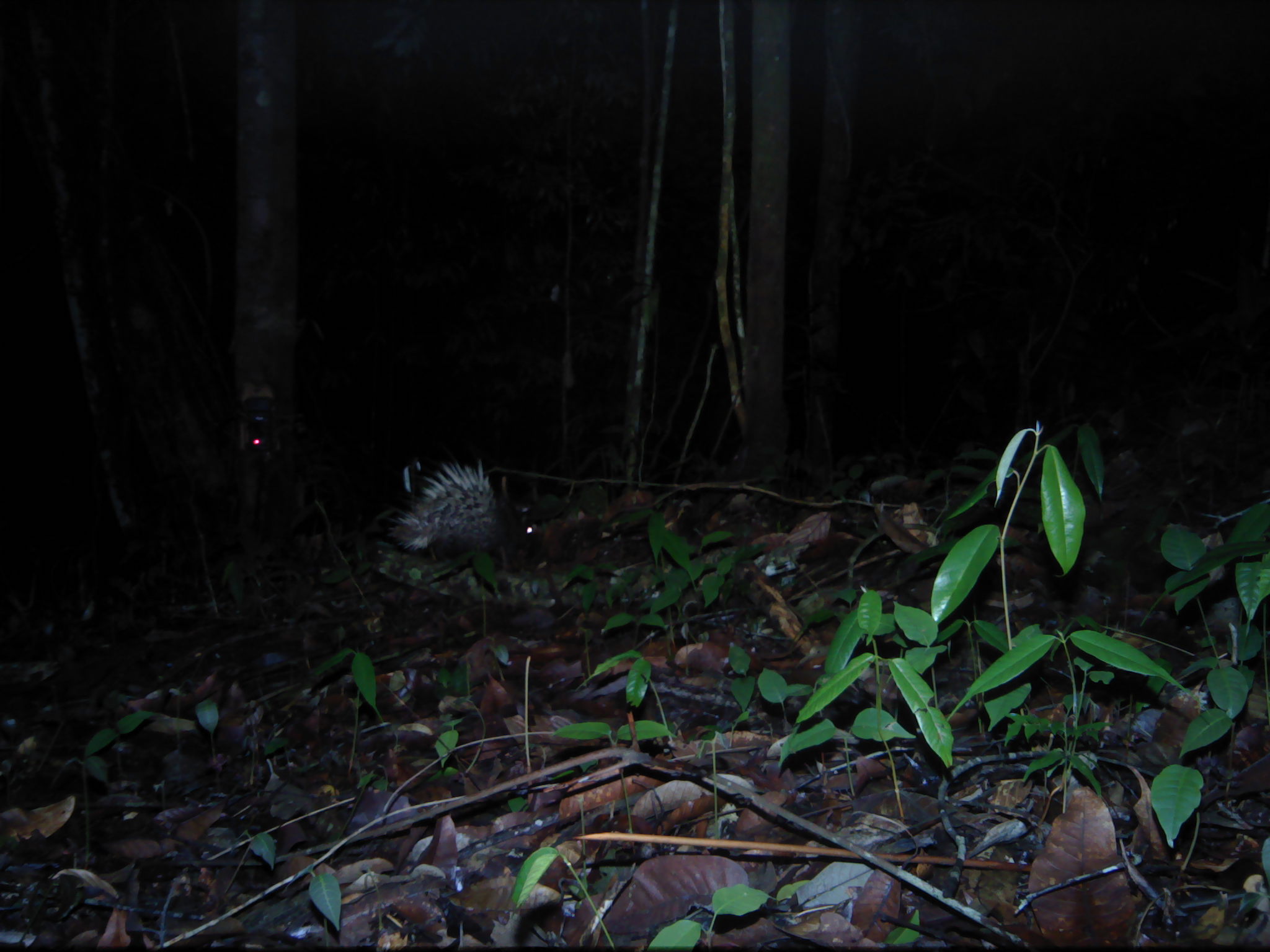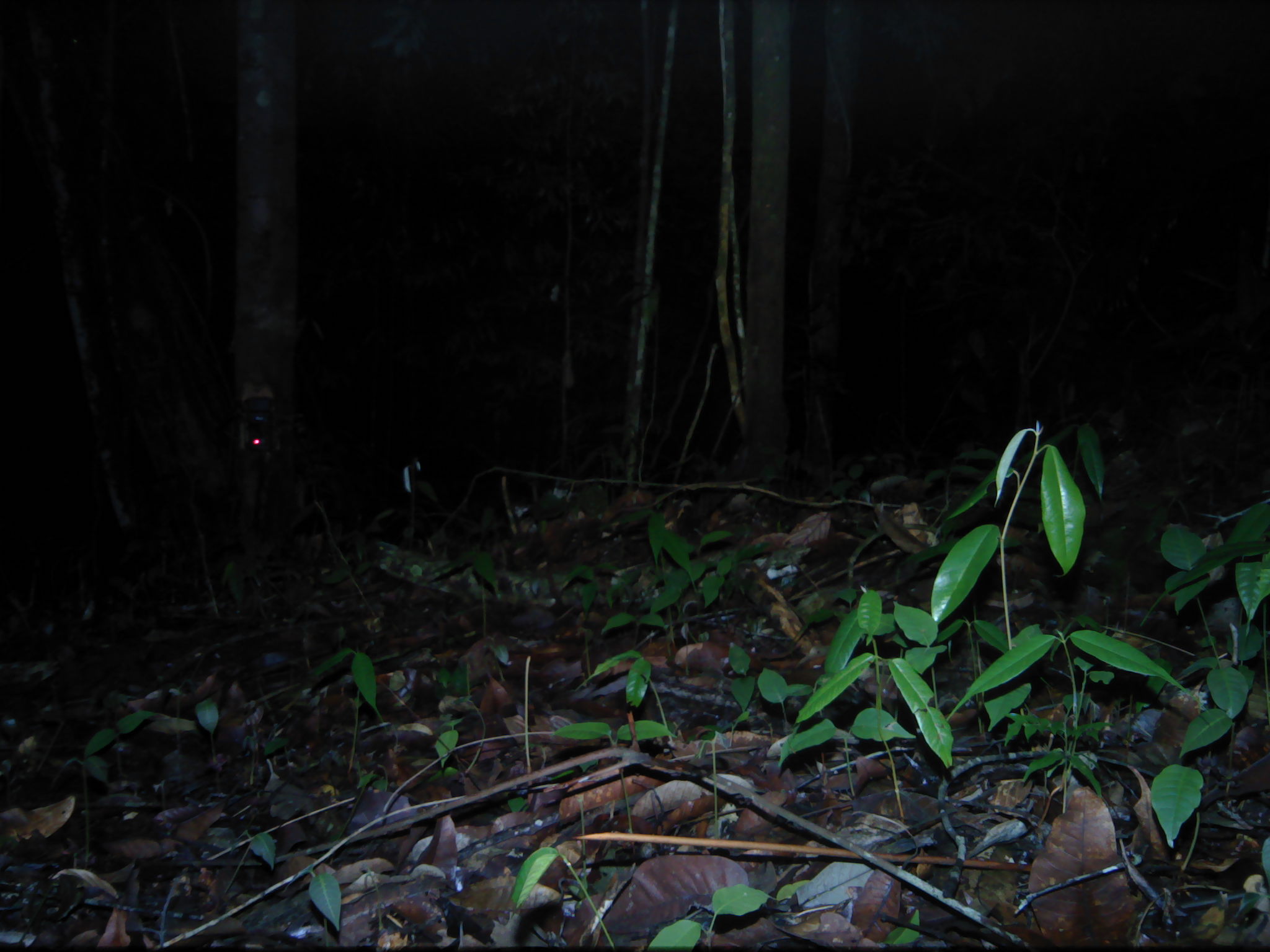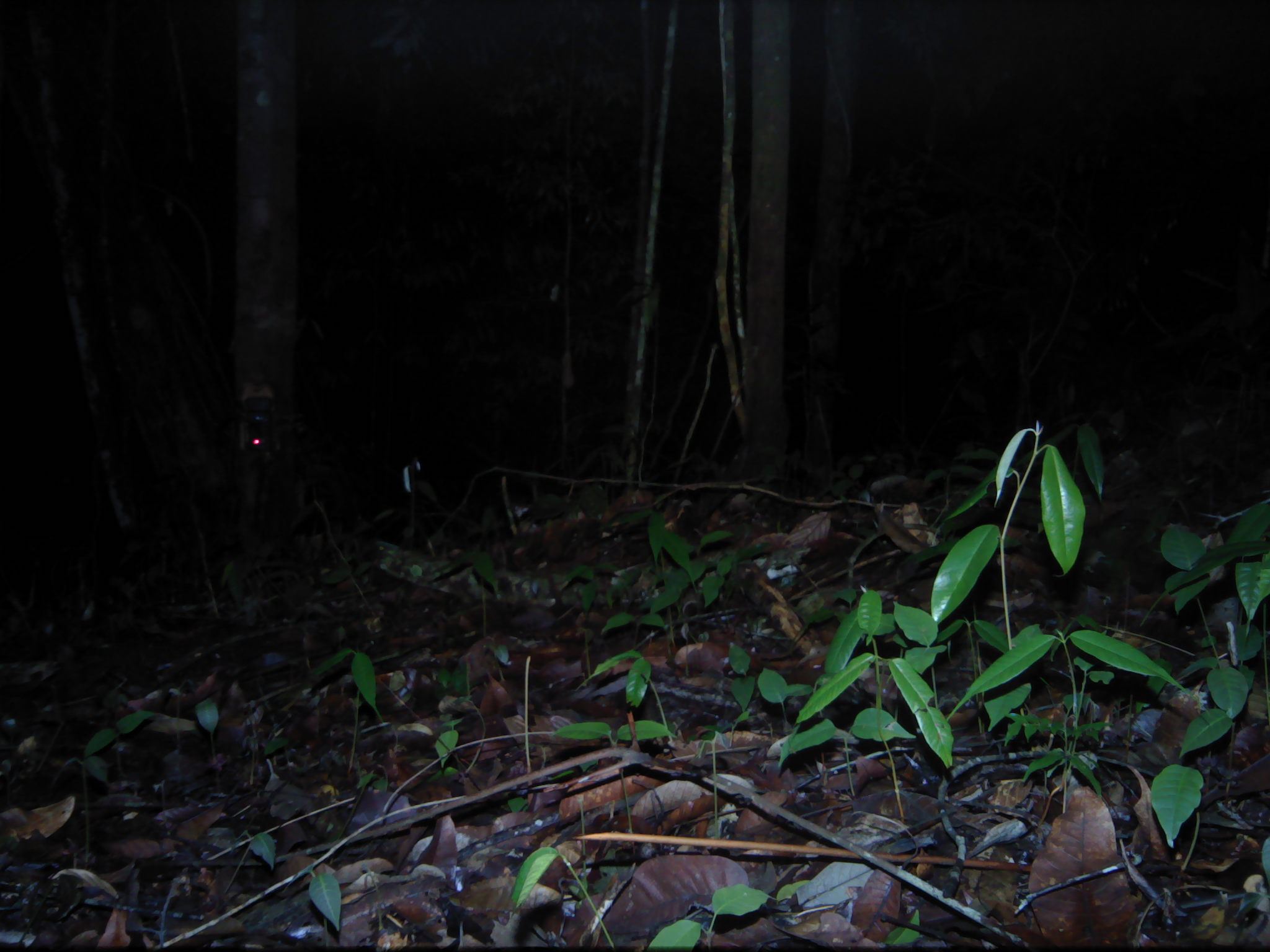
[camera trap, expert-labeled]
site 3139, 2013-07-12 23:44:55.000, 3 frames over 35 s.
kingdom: Animalia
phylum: Chordata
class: Mammalia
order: Rodentia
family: Hystricidae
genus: Hystrix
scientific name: Hystrix brachyura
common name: east asian porcupine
Hystrix brachyura (east asian porcupine), count 1.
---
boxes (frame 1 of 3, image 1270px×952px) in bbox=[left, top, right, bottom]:
hystrix brachyura: bbox=[386, 454, 538, 567]